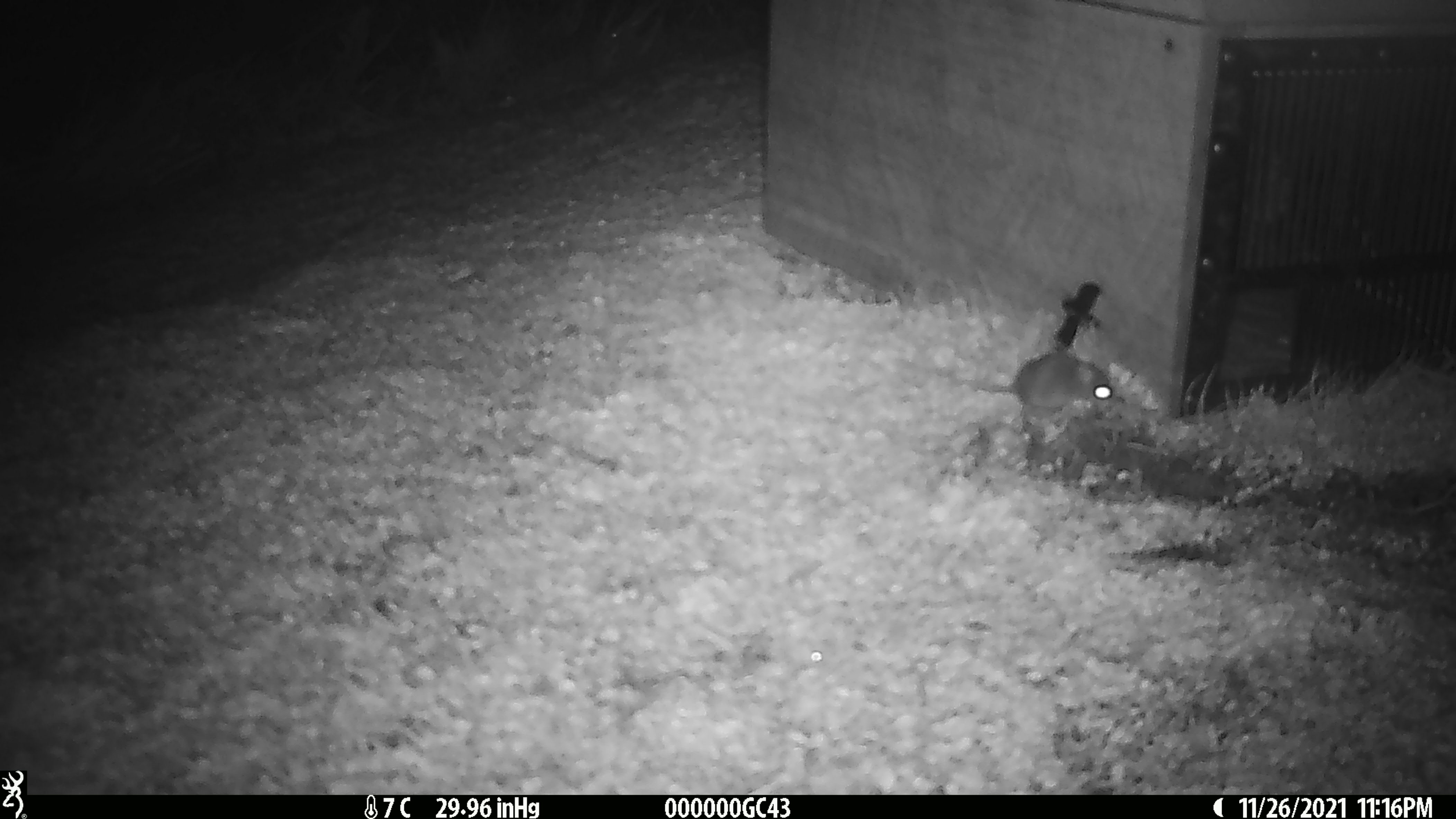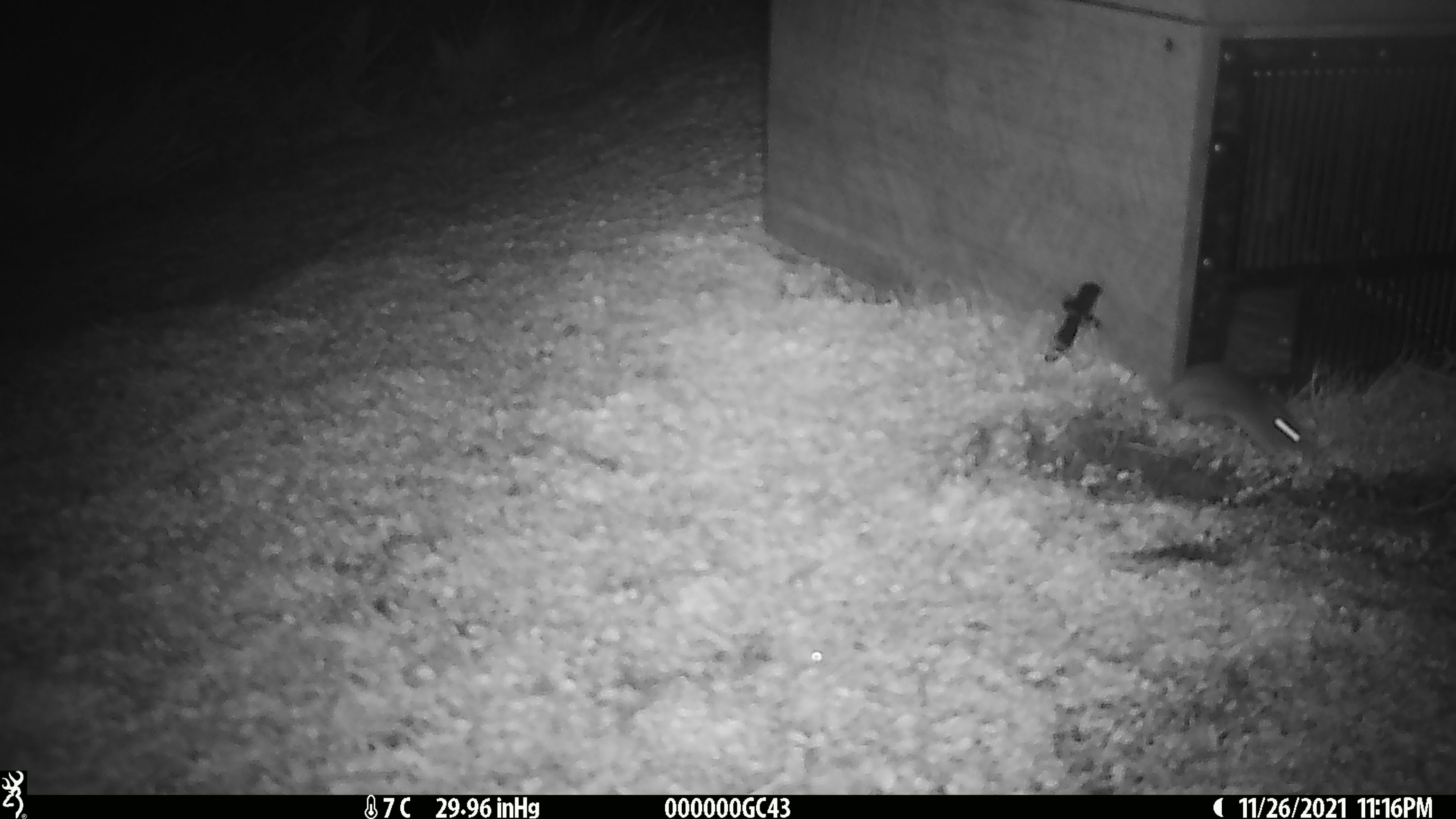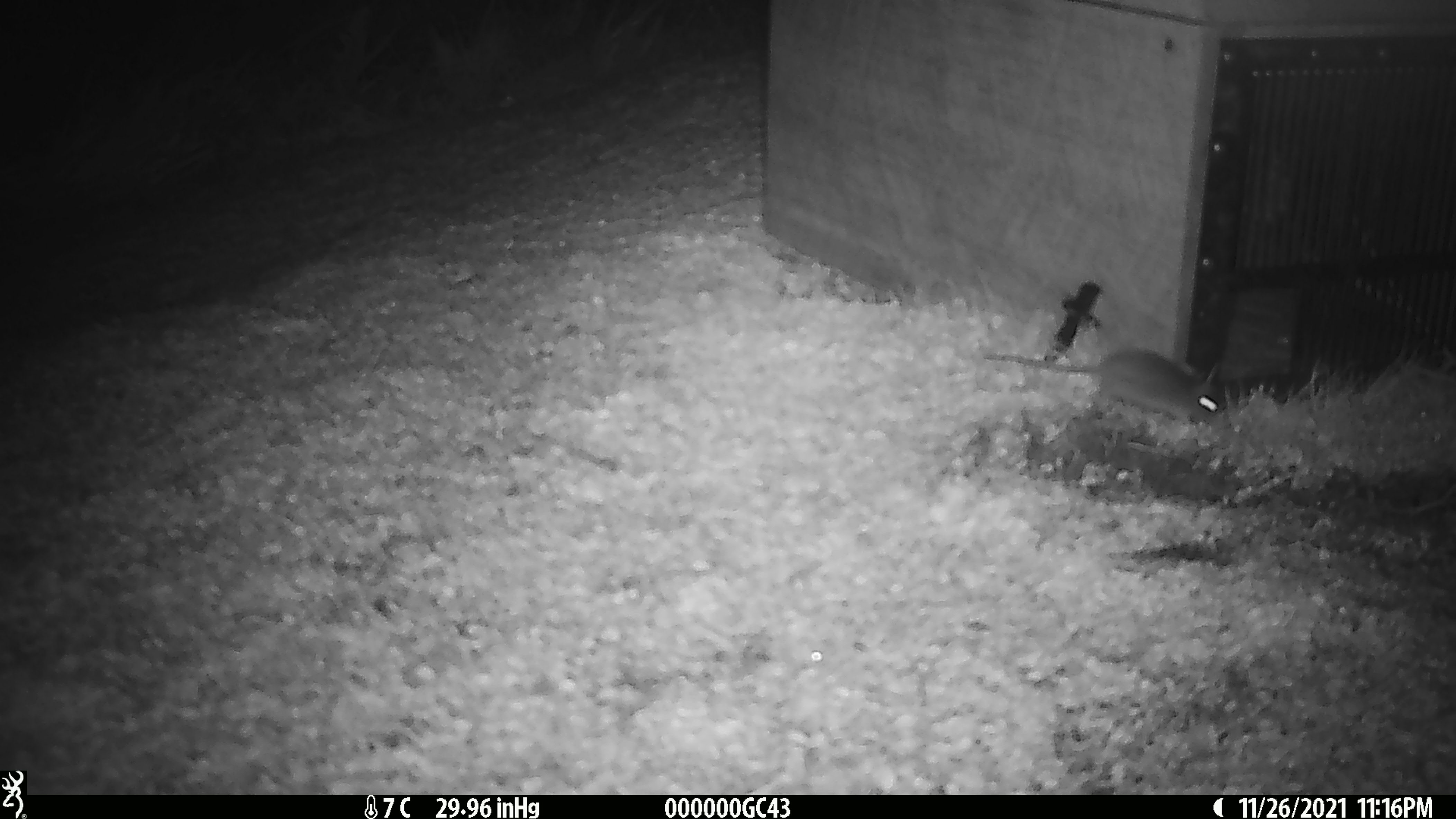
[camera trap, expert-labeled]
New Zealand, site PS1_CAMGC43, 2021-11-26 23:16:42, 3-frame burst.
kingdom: Animalia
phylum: Chordata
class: Mammalia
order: Rodentia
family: Muridae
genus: Mus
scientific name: Mus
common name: mouse